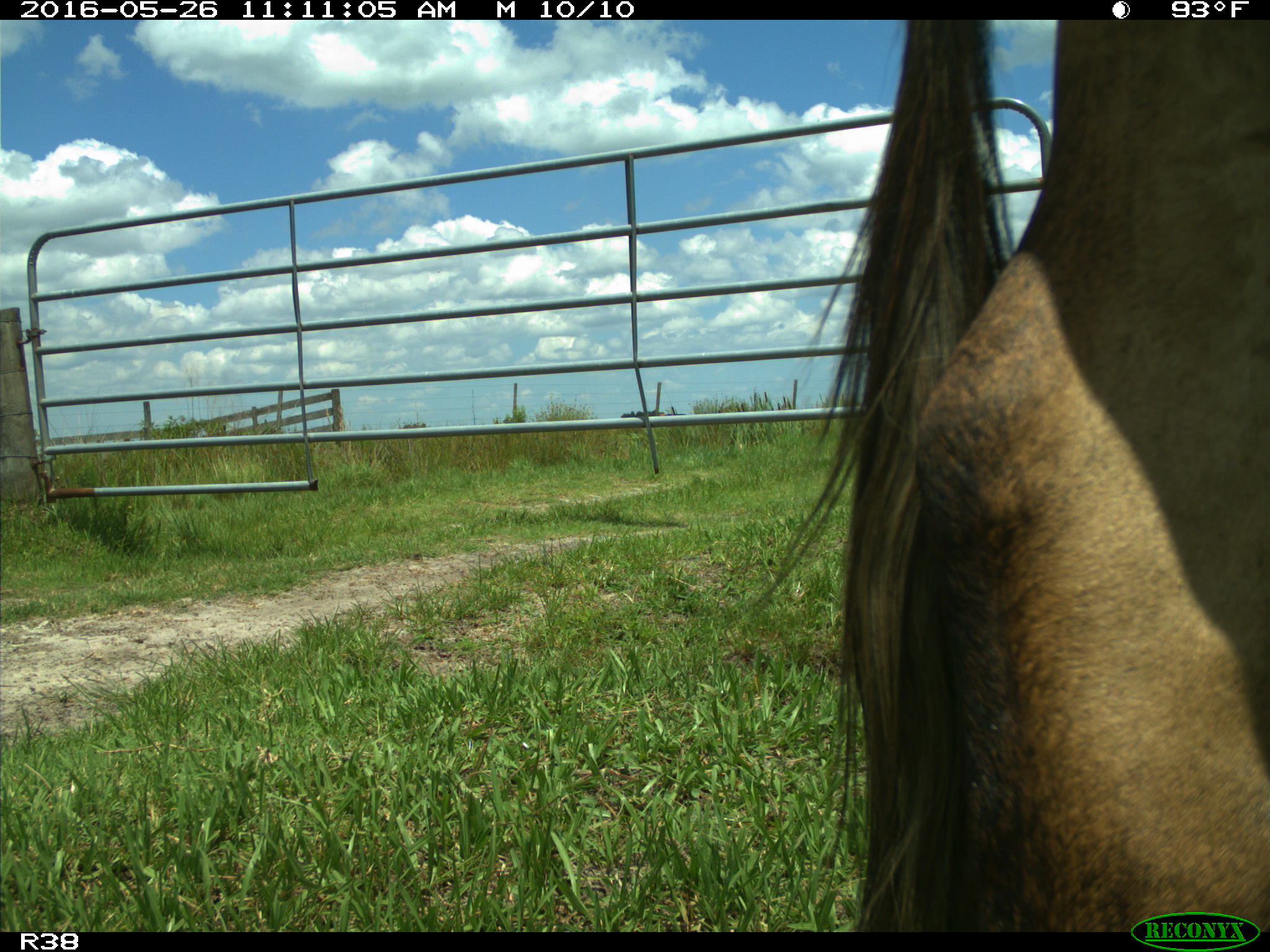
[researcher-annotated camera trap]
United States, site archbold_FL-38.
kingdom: Animalia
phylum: Chordata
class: Mammalia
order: Artiodactyla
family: Bovidae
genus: Bos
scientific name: Bos taurus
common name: domestic cow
Bos taurus (domestic cow).